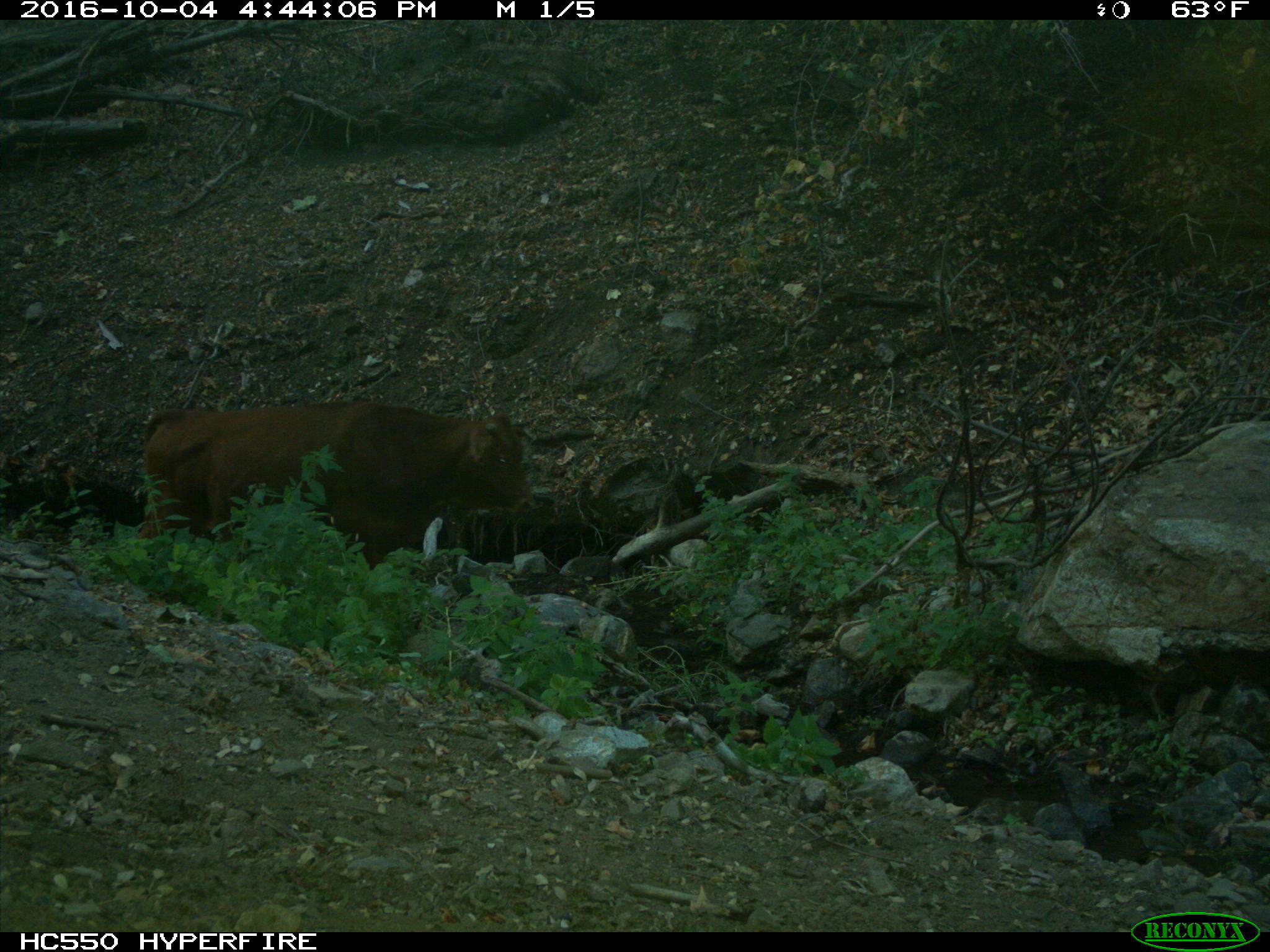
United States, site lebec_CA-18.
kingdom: Animalia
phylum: Chordata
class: Mammalia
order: Artiodactyla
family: Bovidae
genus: Bos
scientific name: Bos taurus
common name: domestic cow